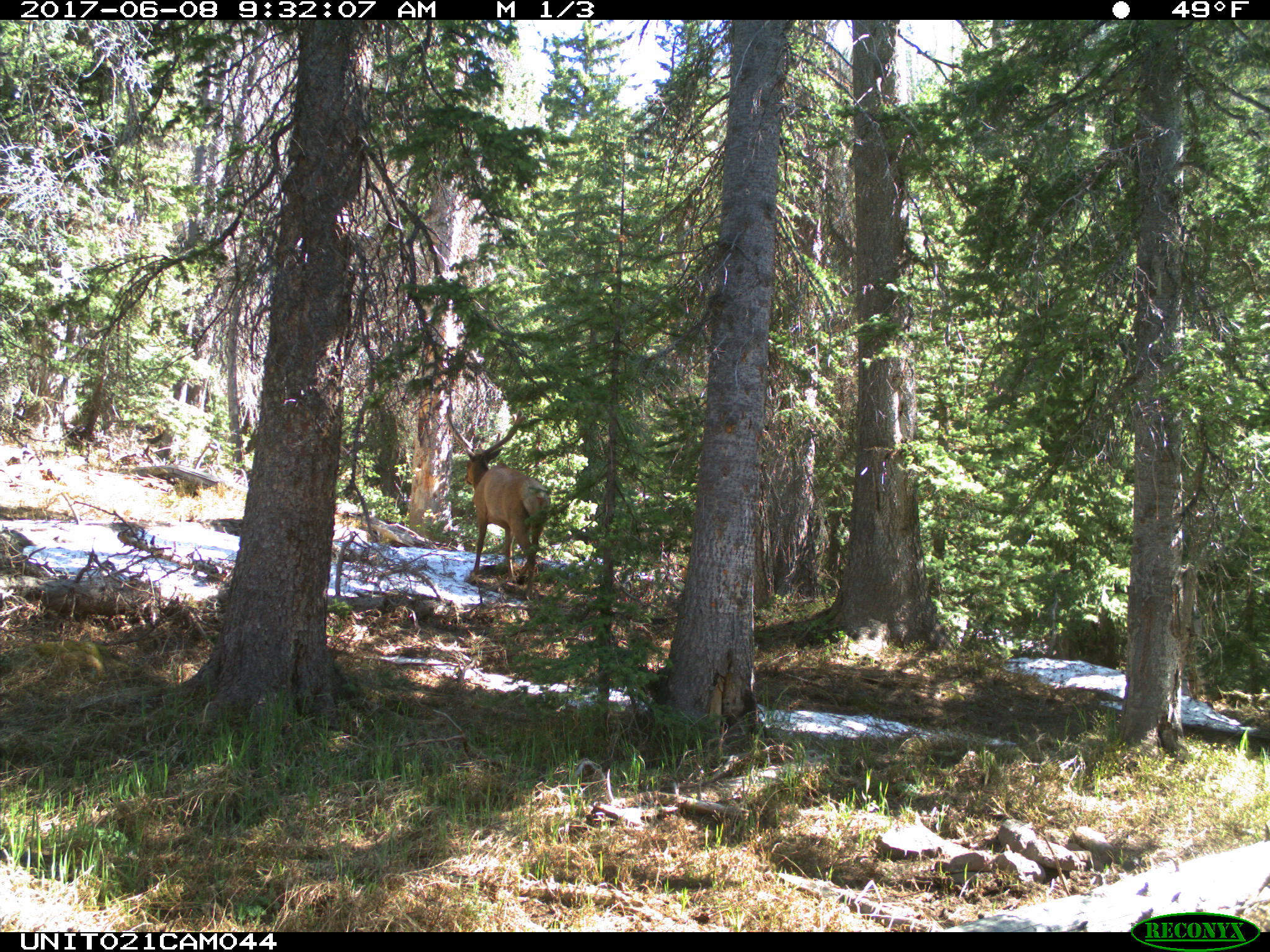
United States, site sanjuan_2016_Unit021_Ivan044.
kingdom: Animalia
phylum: Chordata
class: Mammalia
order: Artiodactyla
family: Cervidae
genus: Cervus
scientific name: Cervus elaphus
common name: red deer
Cervus elaphus (red deer).